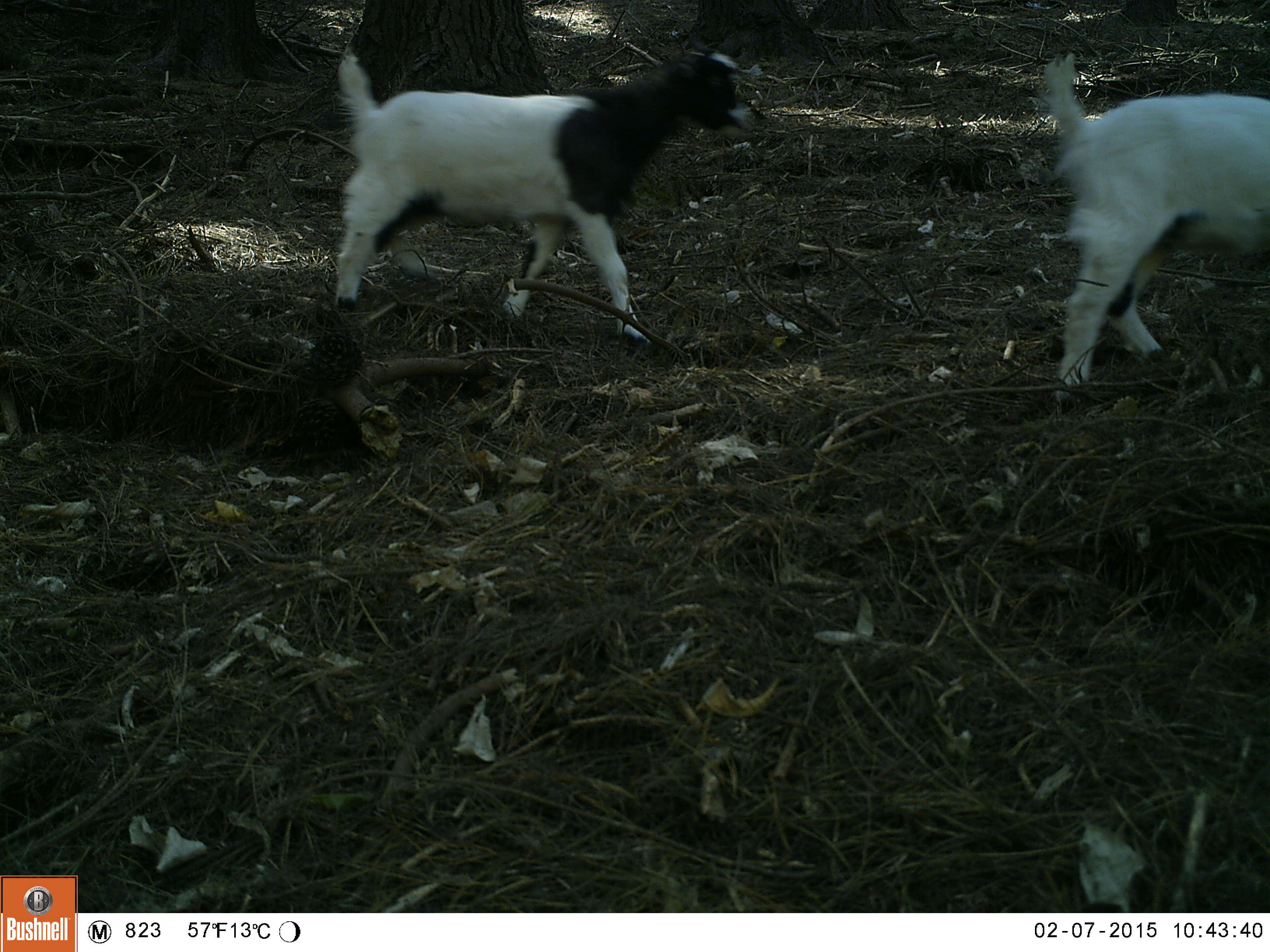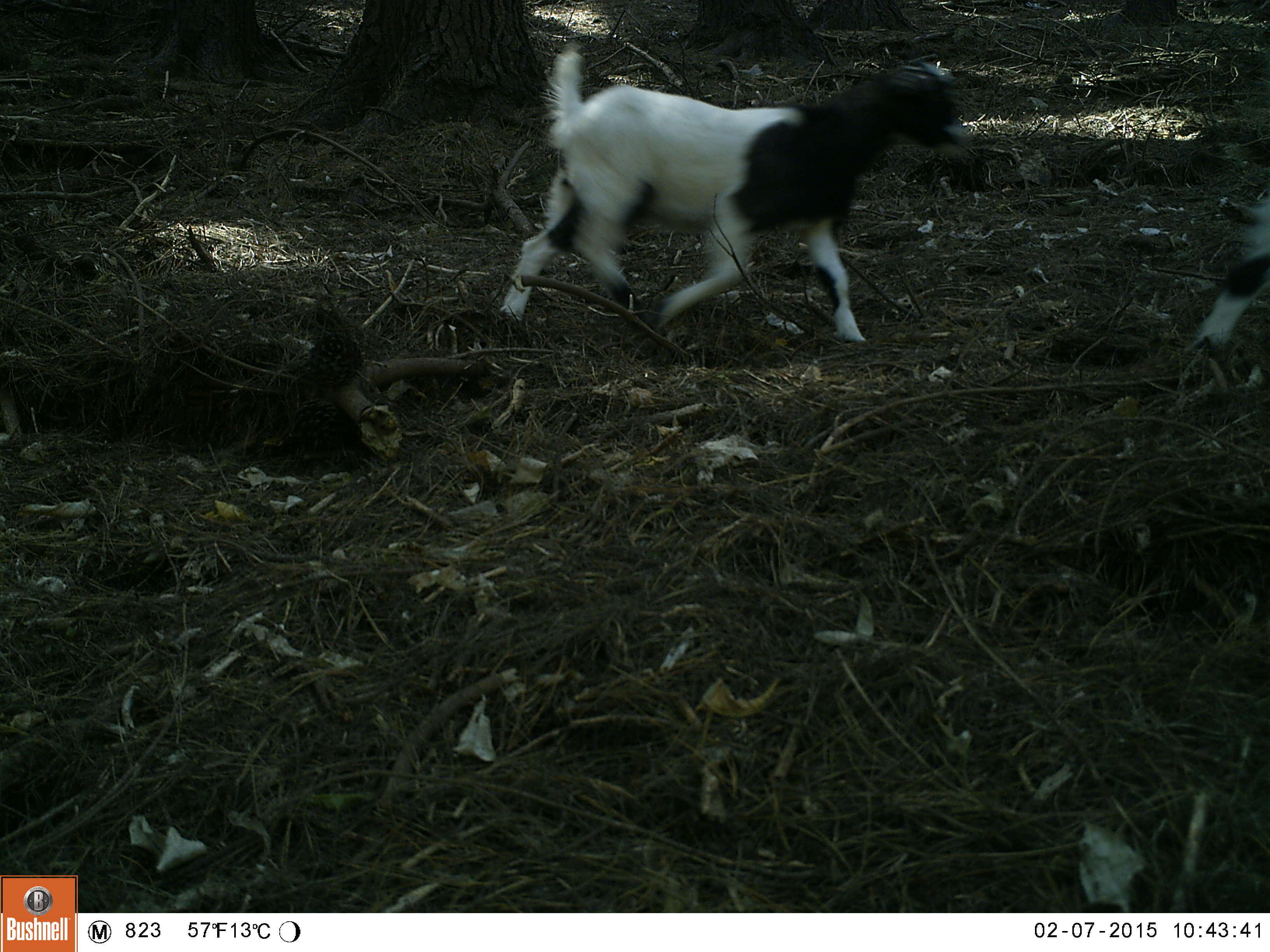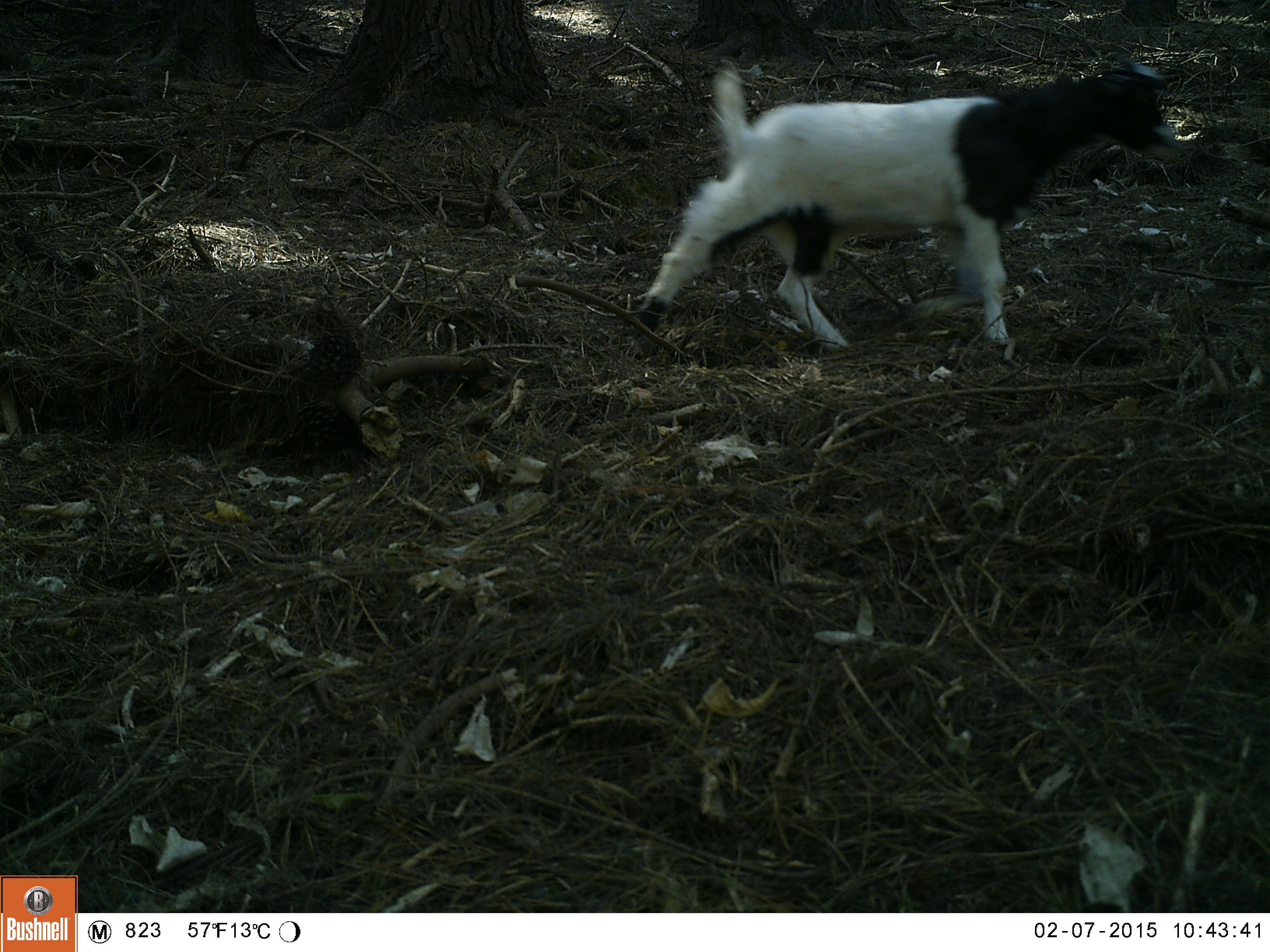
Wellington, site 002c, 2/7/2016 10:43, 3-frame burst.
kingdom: Animalia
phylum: Chordata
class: Mammalia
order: Artiodactyla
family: Bovidae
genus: Capra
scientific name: Capra hircus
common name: goat